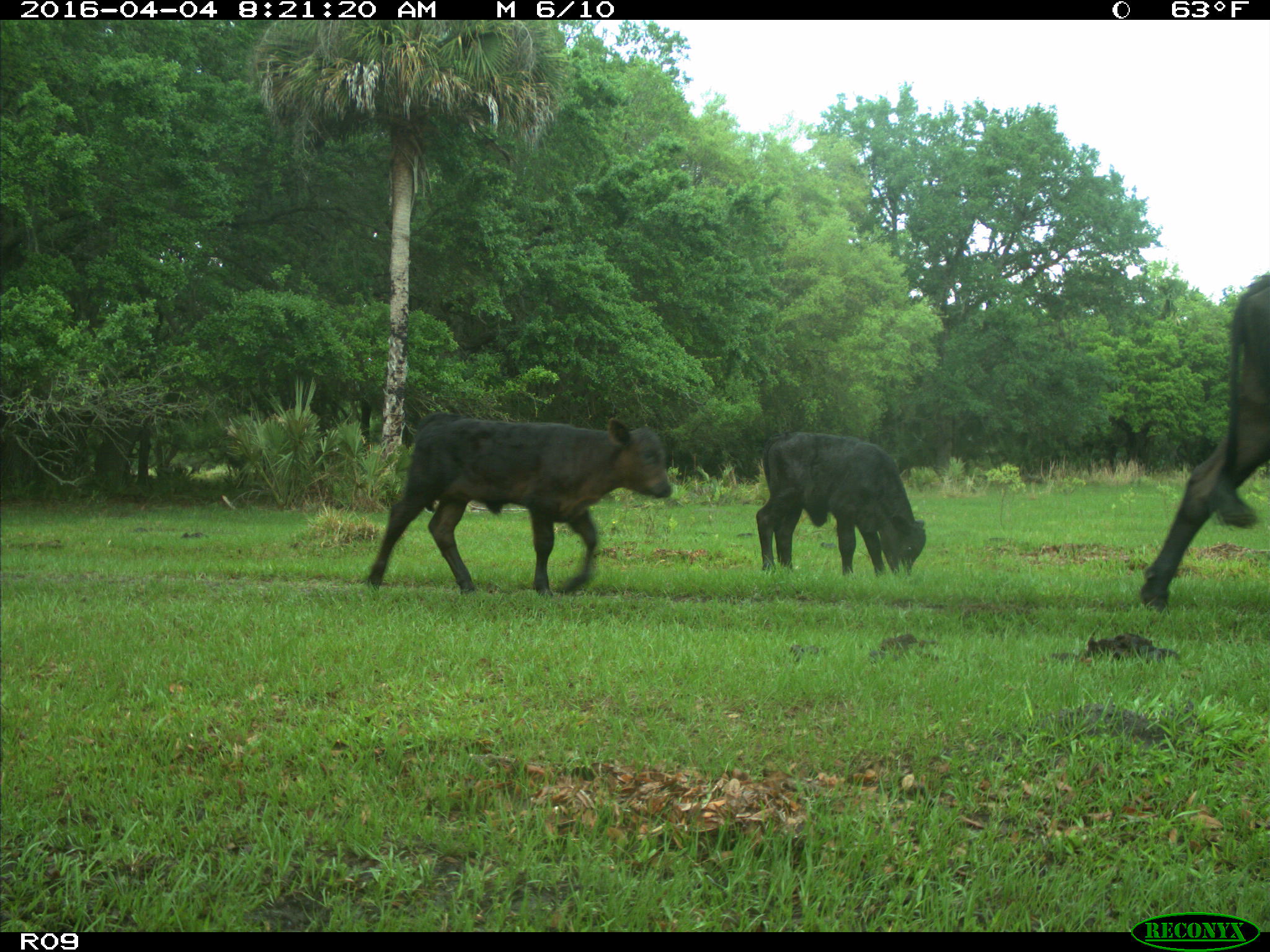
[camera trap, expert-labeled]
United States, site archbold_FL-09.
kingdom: Animalia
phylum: Chordata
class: Mammalia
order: Artiodactyla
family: Bovidae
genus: Bos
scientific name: Bos taurus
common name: domestic cow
Bos taurus (domestic cow).